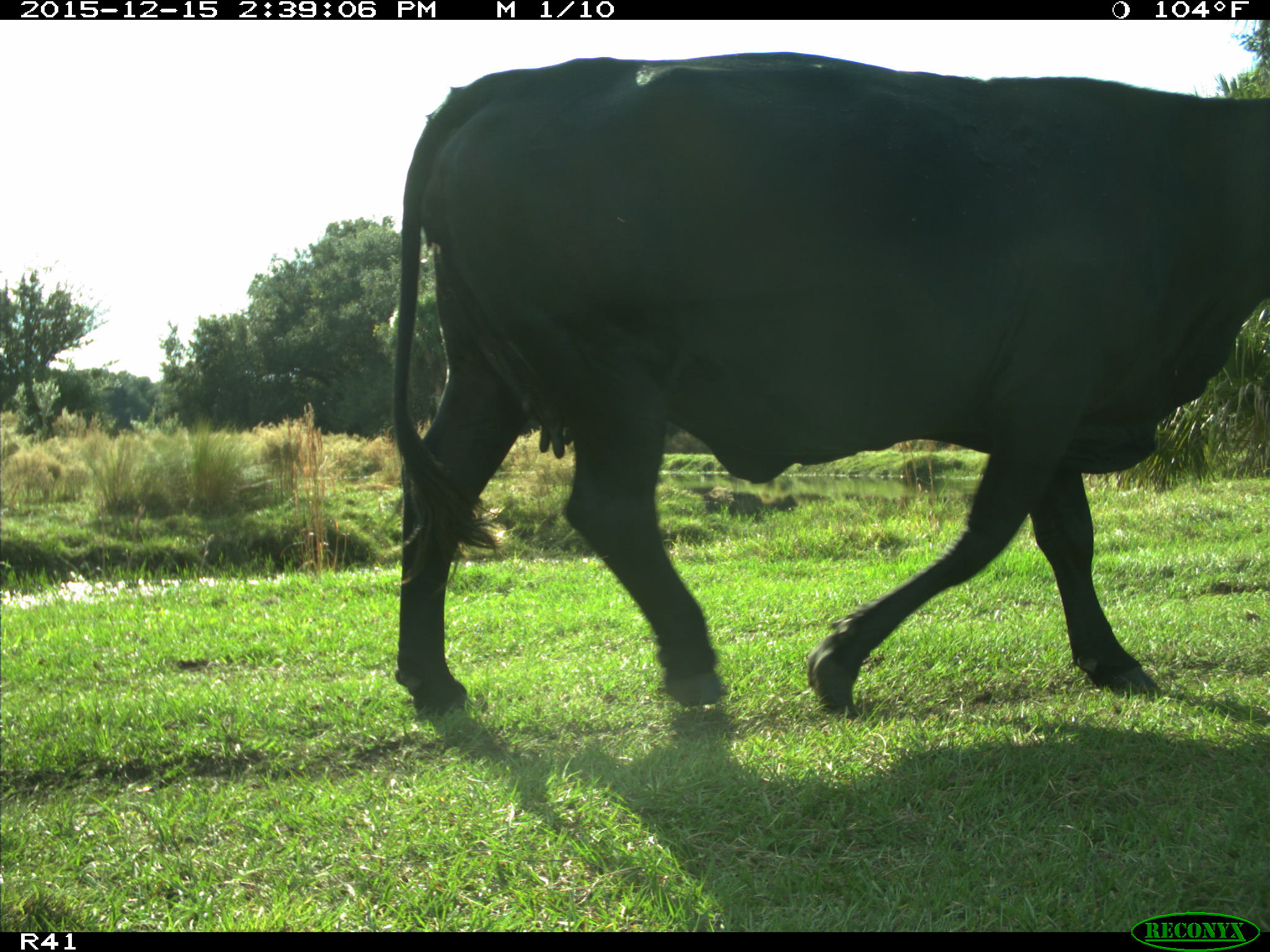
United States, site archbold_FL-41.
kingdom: Animalia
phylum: Chordata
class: Mammalia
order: Artiodactyla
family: Bovidae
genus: Bos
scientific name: Bos taurus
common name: domestic cow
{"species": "Bos taurus (domestic cow)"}